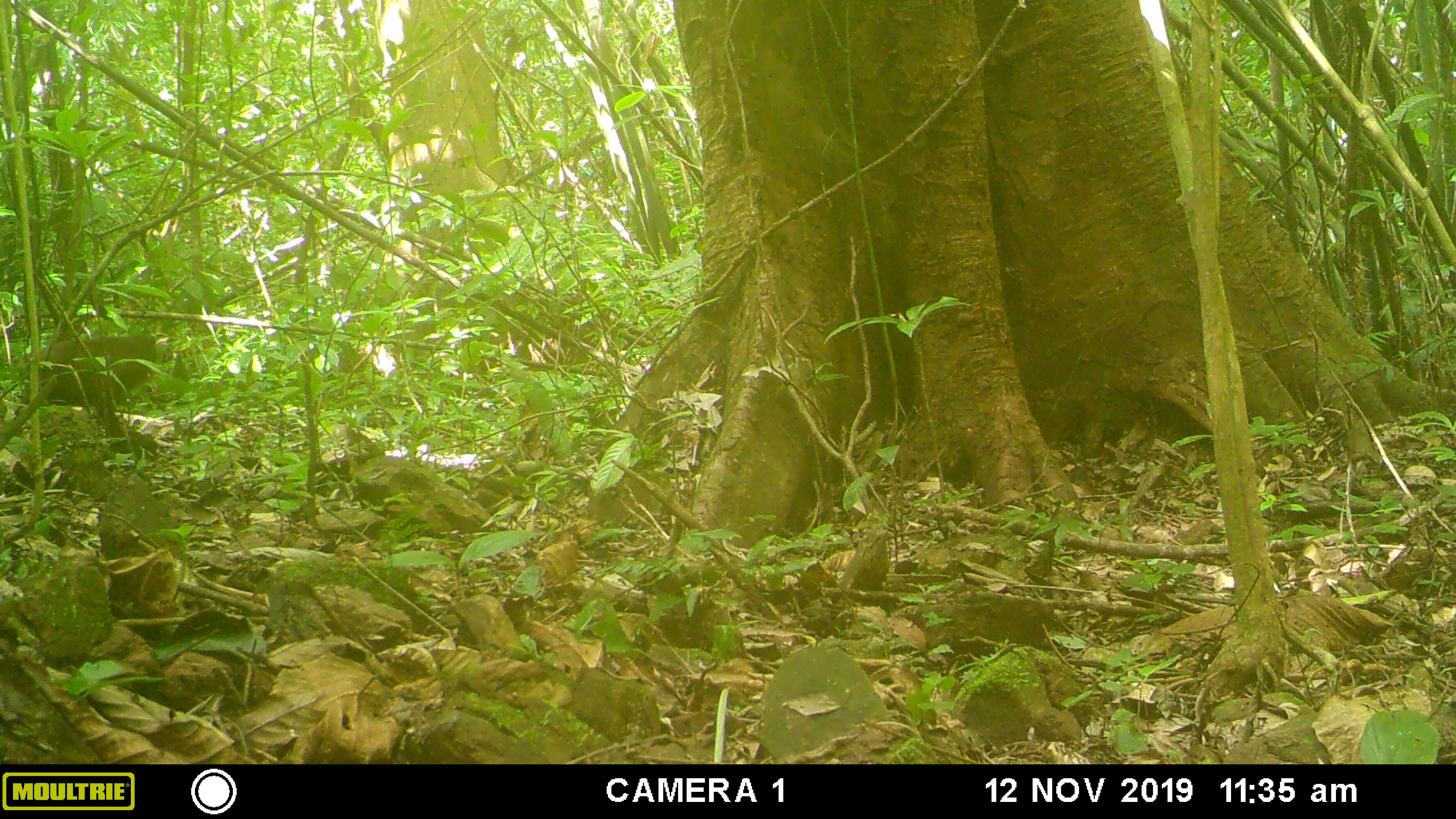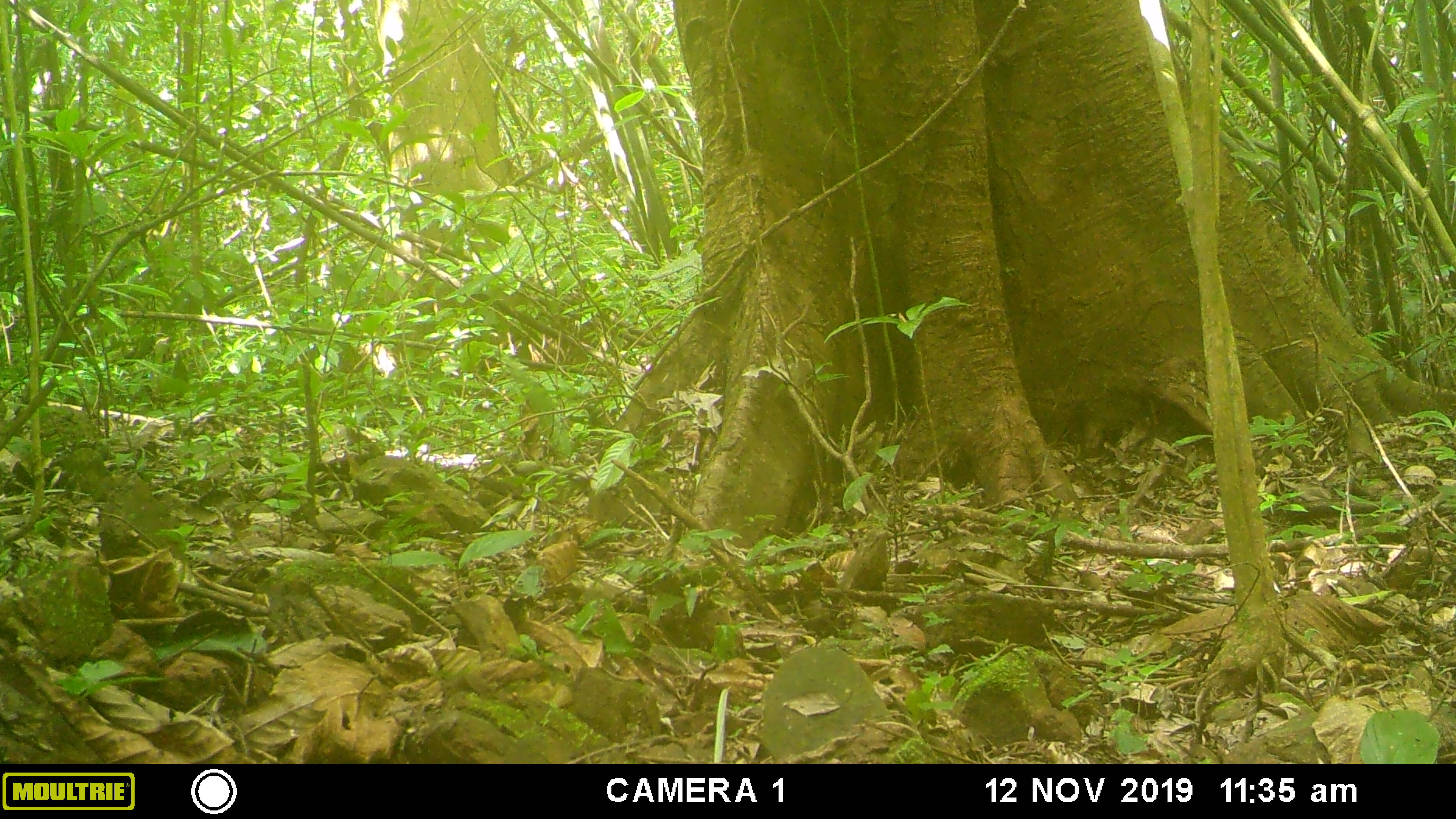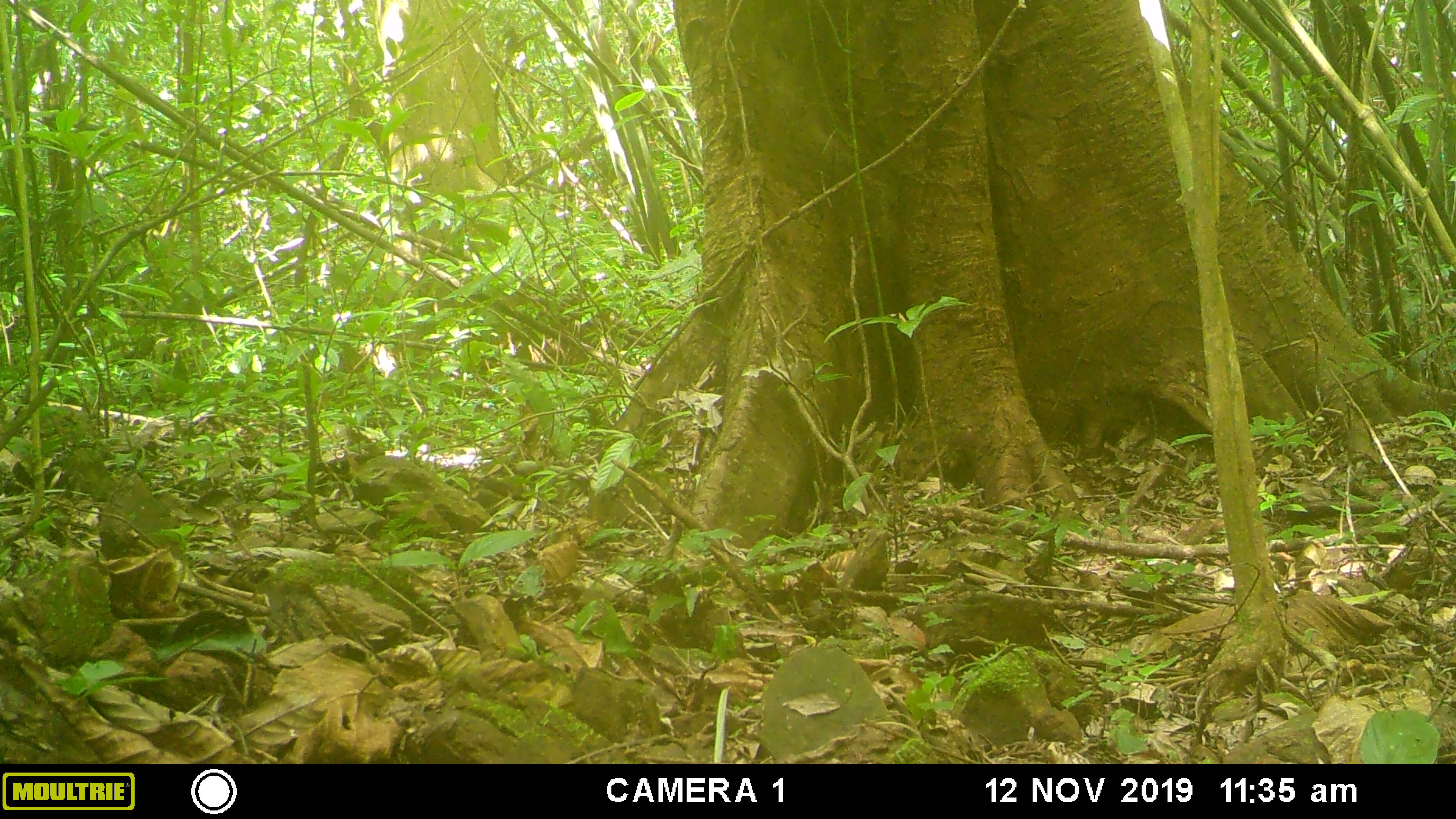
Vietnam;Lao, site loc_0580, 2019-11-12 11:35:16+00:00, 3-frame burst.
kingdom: Animalia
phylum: Chordata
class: Mammalia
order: Primates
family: Cercopithecidae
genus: Macaca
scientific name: Macaca arctoides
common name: stump-tailed macaque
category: stump tailed macaque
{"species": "stump tailed macaque (stump-tailed macaque) (Macaca arctoides)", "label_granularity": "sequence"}